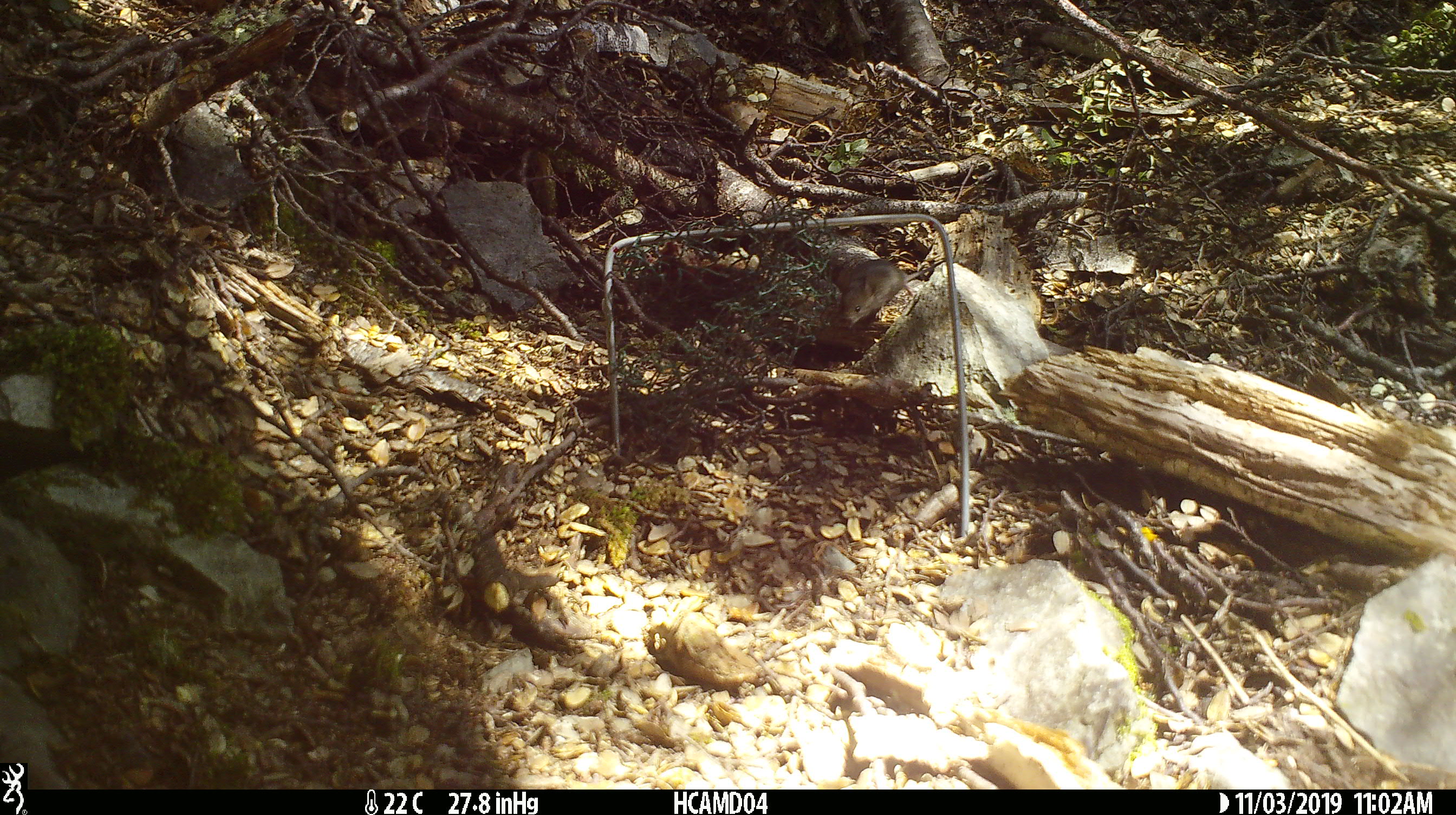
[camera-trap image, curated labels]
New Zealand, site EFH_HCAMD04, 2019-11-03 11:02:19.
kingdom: Animalia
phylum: Chordata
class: Mammalia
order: Rodentia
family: Muridae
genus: Mus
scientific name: Mus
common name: mouse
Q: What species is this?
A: Mouse (Mus).